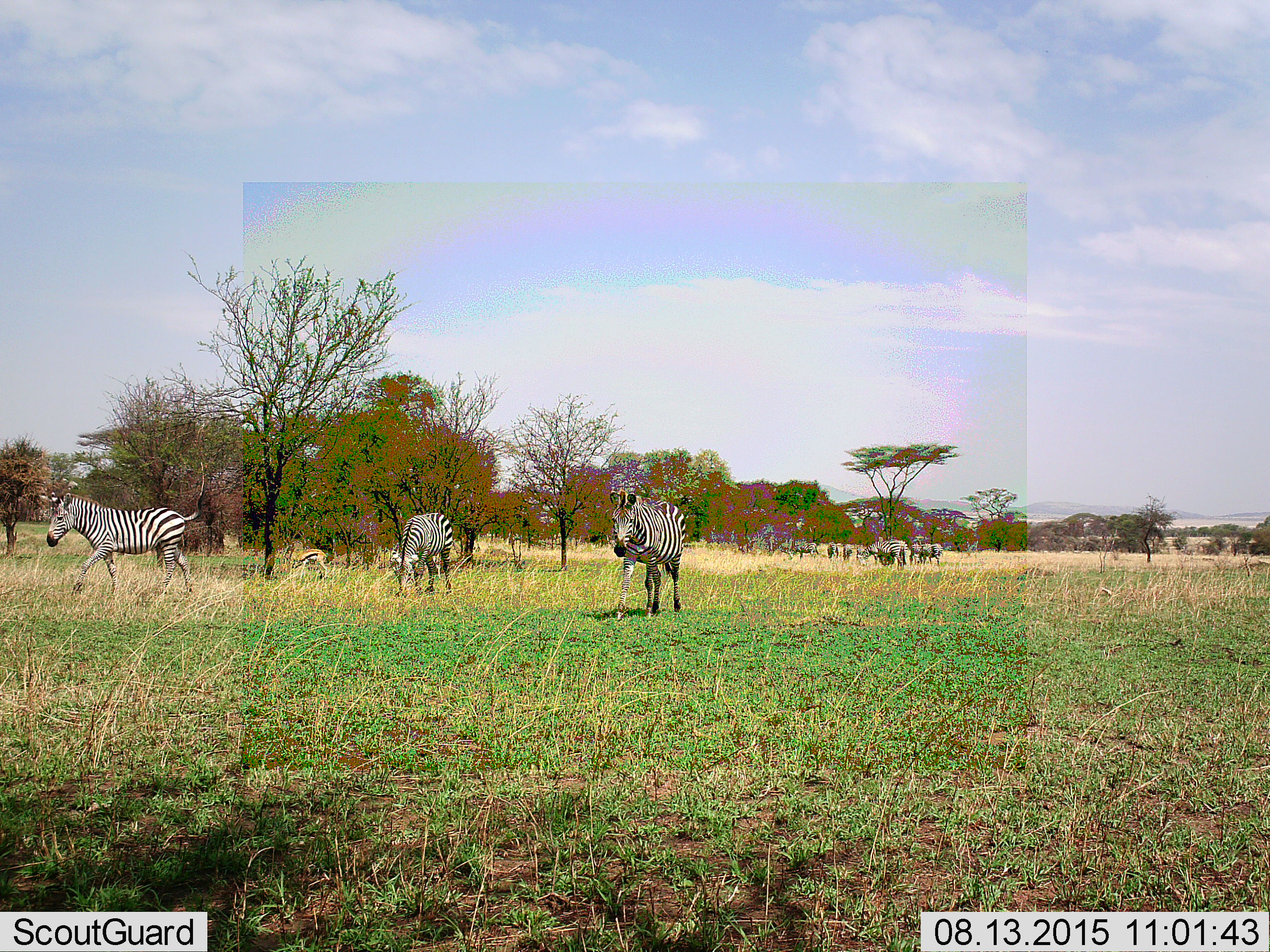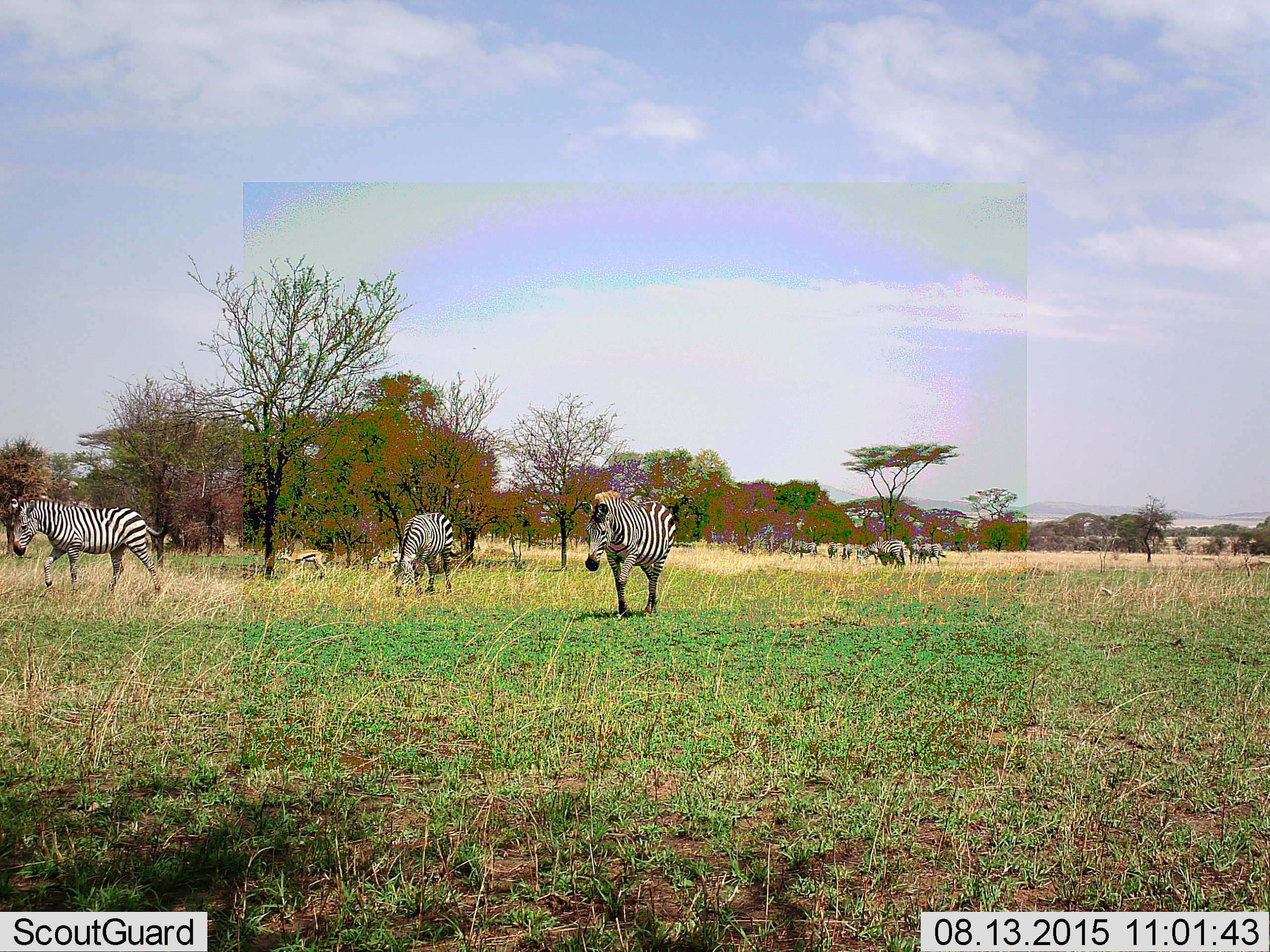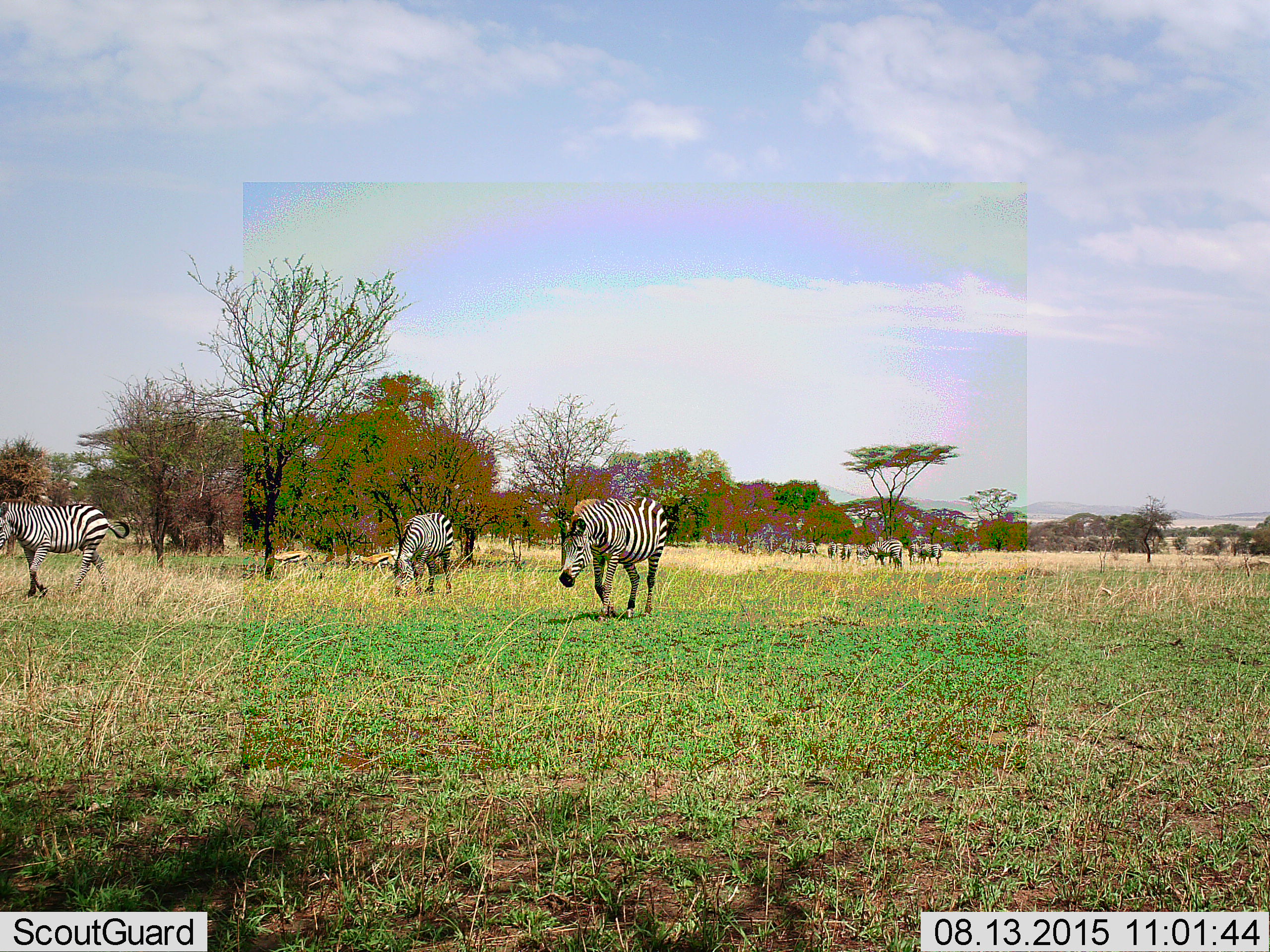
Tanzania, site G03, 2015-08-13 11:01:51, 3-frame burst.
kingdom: Animalia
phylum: Chordata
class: Mammalia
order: Artiodactyla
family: Bovidae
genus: Eudorcas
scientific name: Eudorcas thomsonii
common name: thomson's gazelle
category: gazellethomsons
Gazellethomsons (thomson's gazelle) (Eudorcas thomsonii), count 2. Behavior (volunteer vote fractions): standing 40%, resting 0%, moving 60%, interacting 0%. Young present (vote fraction): 0%. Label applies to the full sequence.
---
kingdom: Animalia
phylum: Chordata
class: Mammalia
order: Perissodactyla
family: Equidae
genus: Equus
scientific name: Equus quagga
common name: plains zebra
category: zebra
Zebra (plains zebra) (Equus quagga), count 11-50. Behavior (volunteer vote fractions): standing 74%, resting 0%, moving 74%, interacting 21%. Young present (vote fraction): 11%. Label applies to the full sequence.